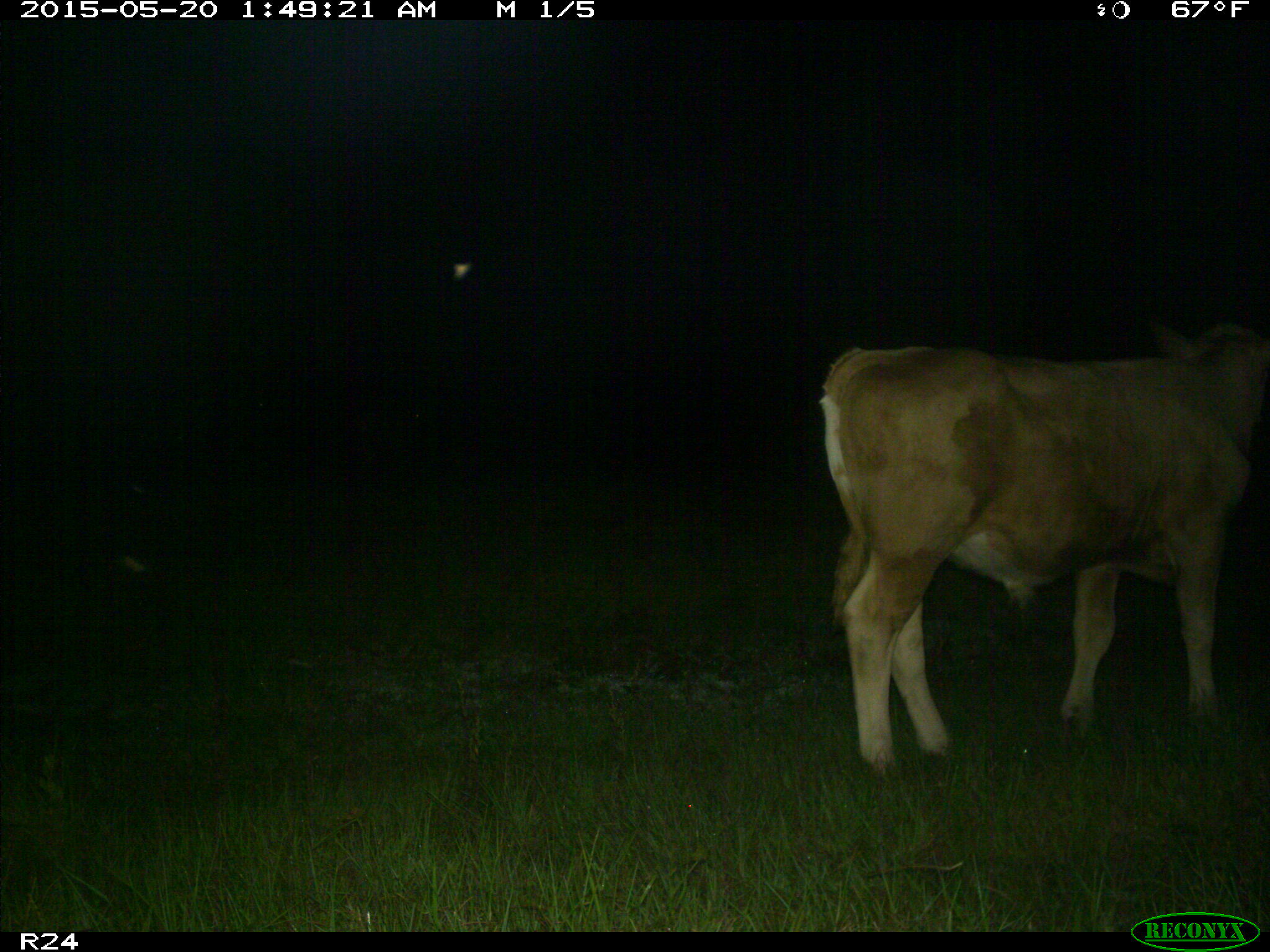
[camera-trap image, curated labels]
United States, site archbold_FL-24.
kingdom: Animalia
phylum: Chordata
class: Mammalia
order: Artiodactyla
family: Bovidae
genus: Bos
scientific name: Bos taurus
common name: domestic cow